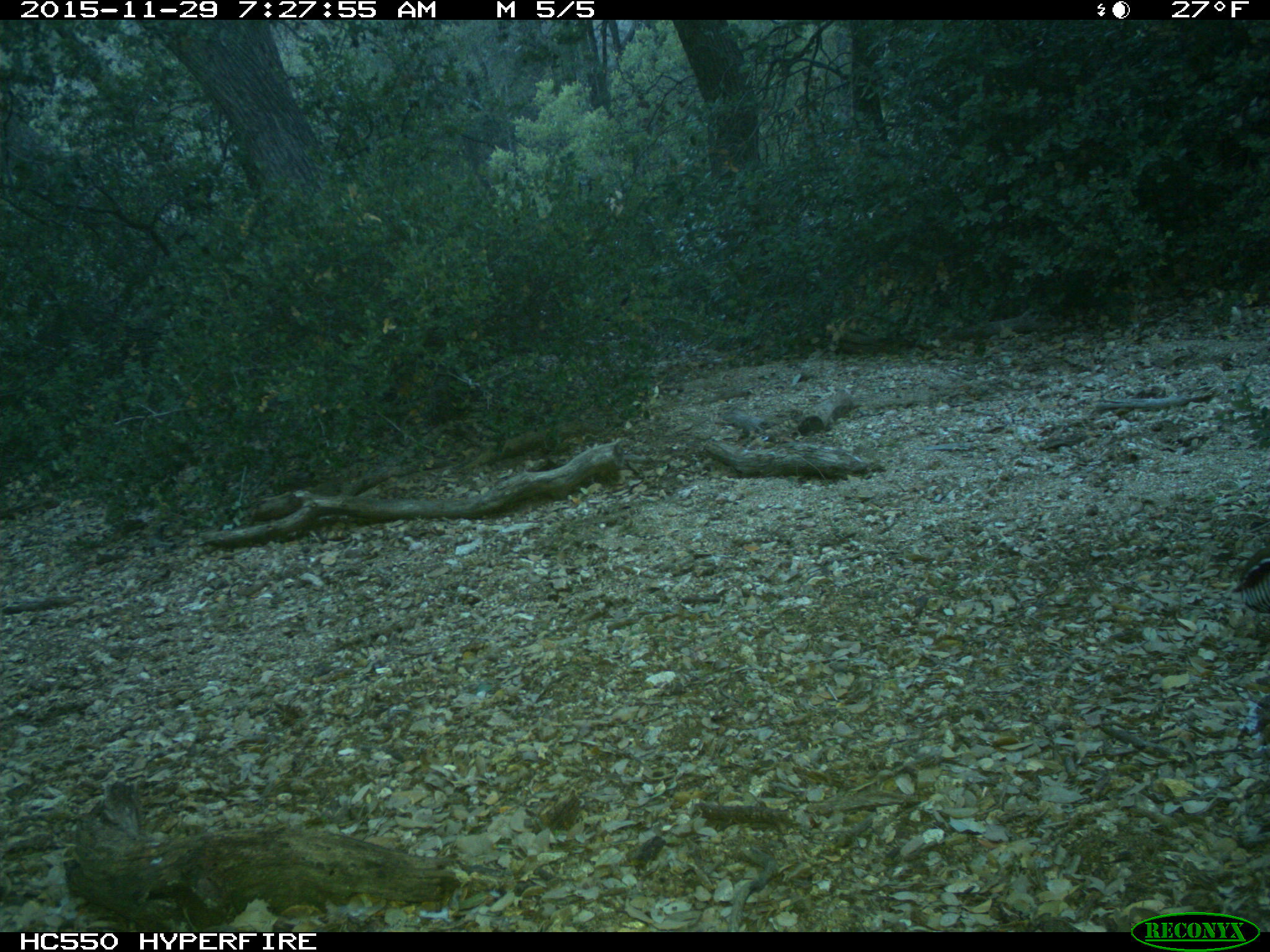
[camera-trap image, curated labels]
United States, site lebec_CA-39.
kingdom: Animalia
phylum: Chordata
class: Aves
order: Galliformes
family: Odontophoridae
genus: Callipepla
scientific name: Callipepla californica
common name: california quail